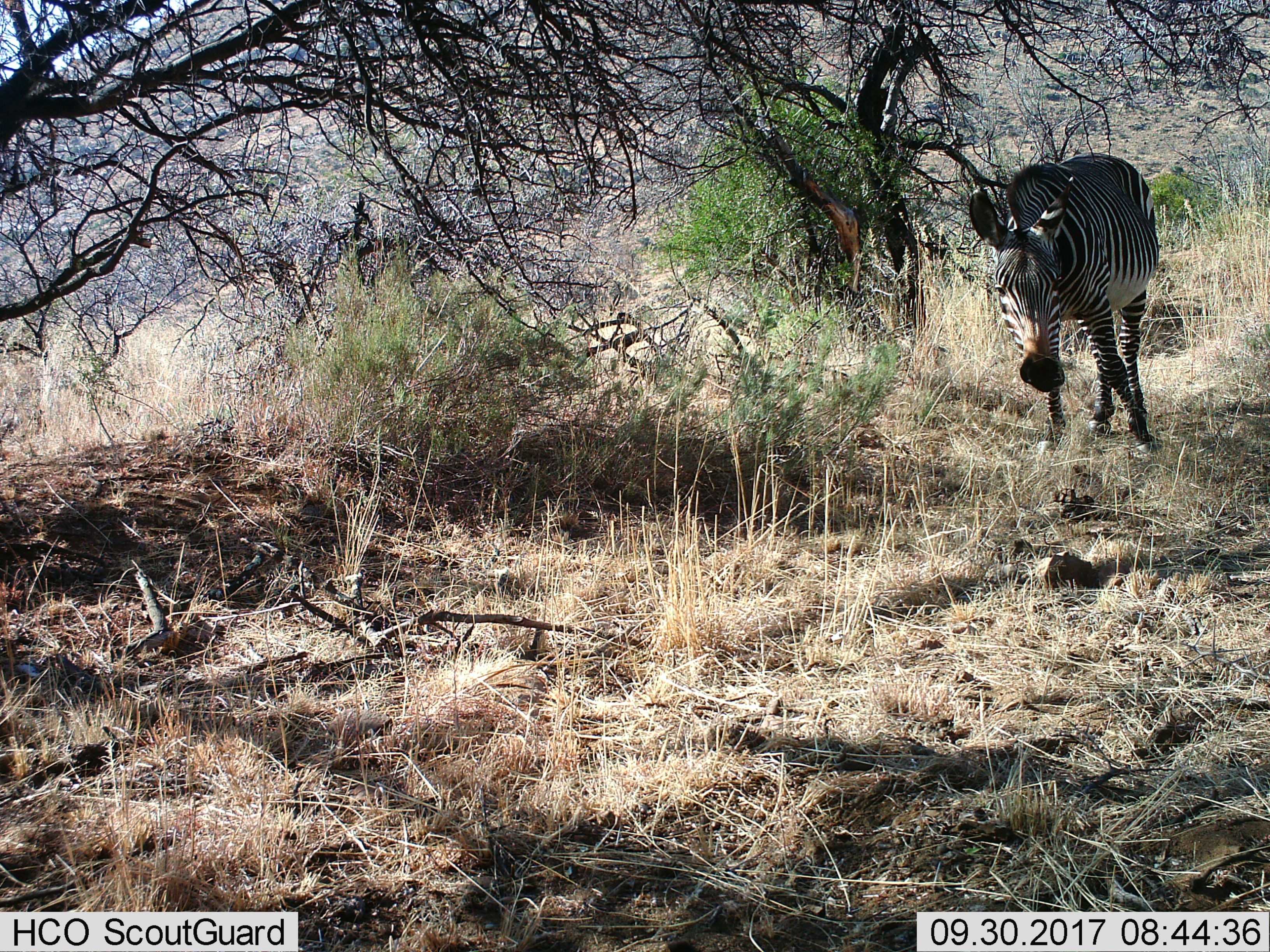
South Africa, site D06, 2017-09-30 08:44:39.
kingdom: Animalia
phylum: Chordata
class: Mammalia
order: Perissodactyla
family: Equidae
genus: Equus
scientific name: Equus zebra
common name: mountain zebra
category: zebramountain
Zebramountain (mountain zebra) (Equus zebra), count 1. Behavior (volunteer vote fractions): standing 62%, resting 0%, moving 50%, interacting 0%. Young present (vote fraction): 0%. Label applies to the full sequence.